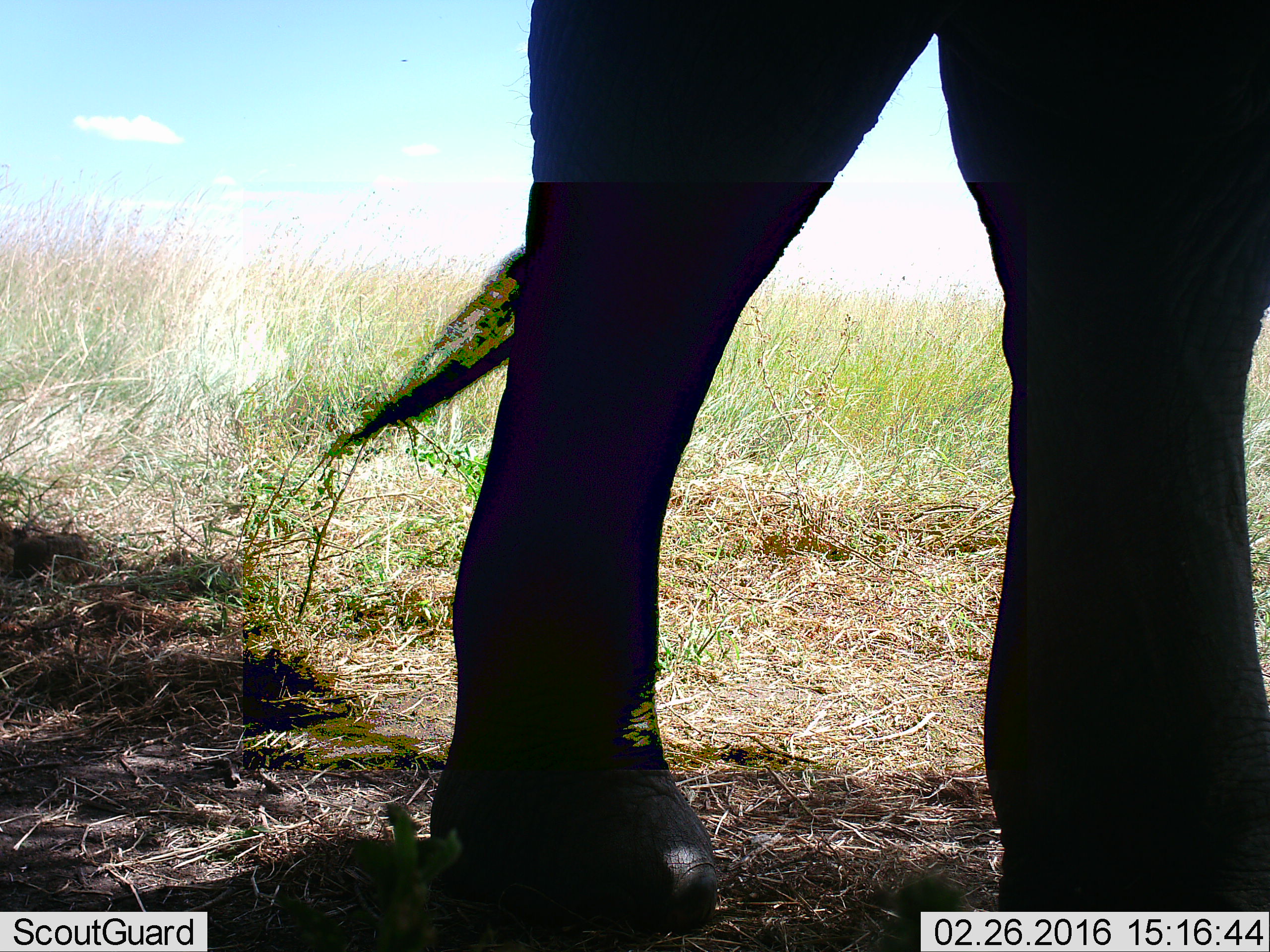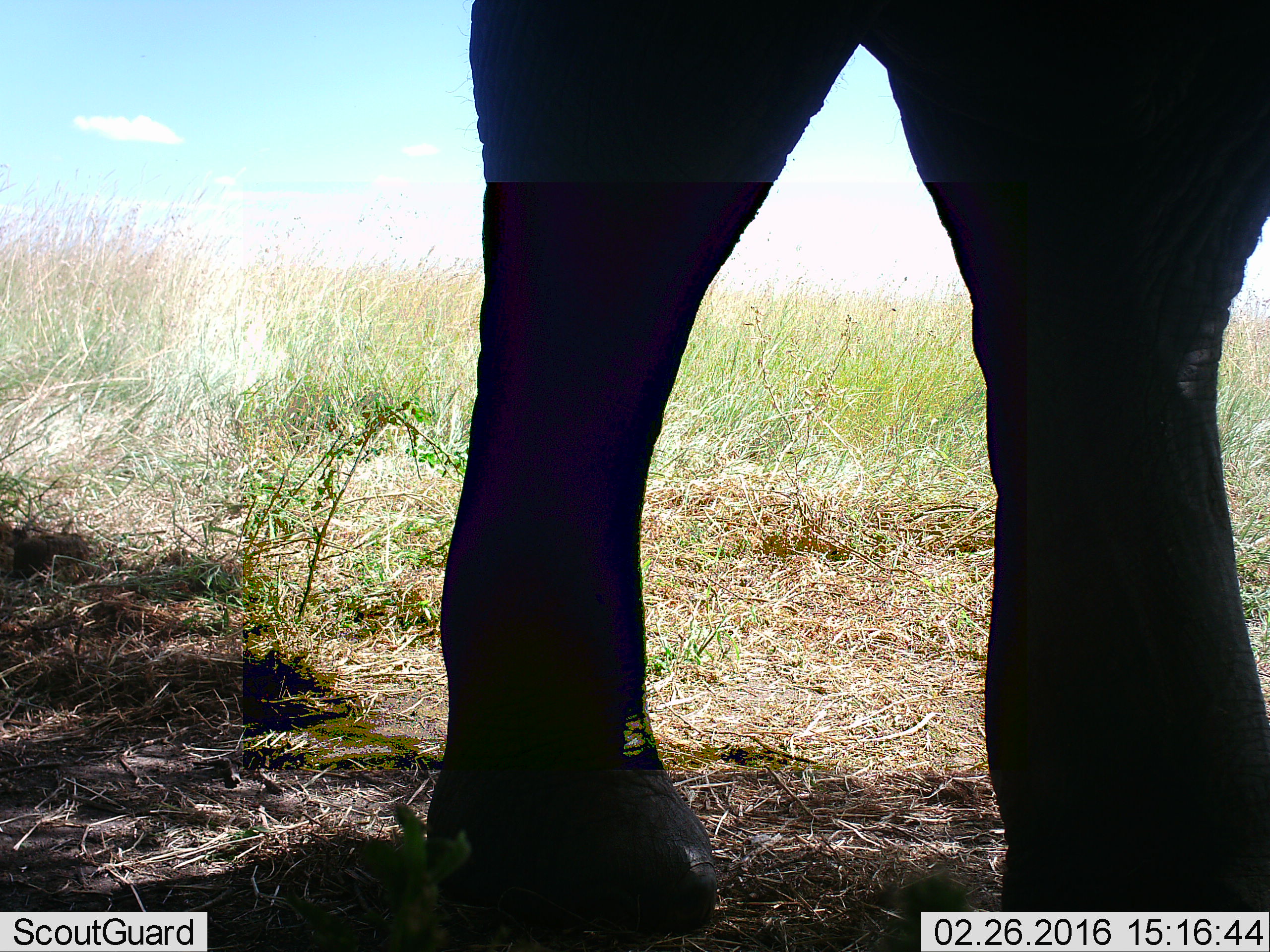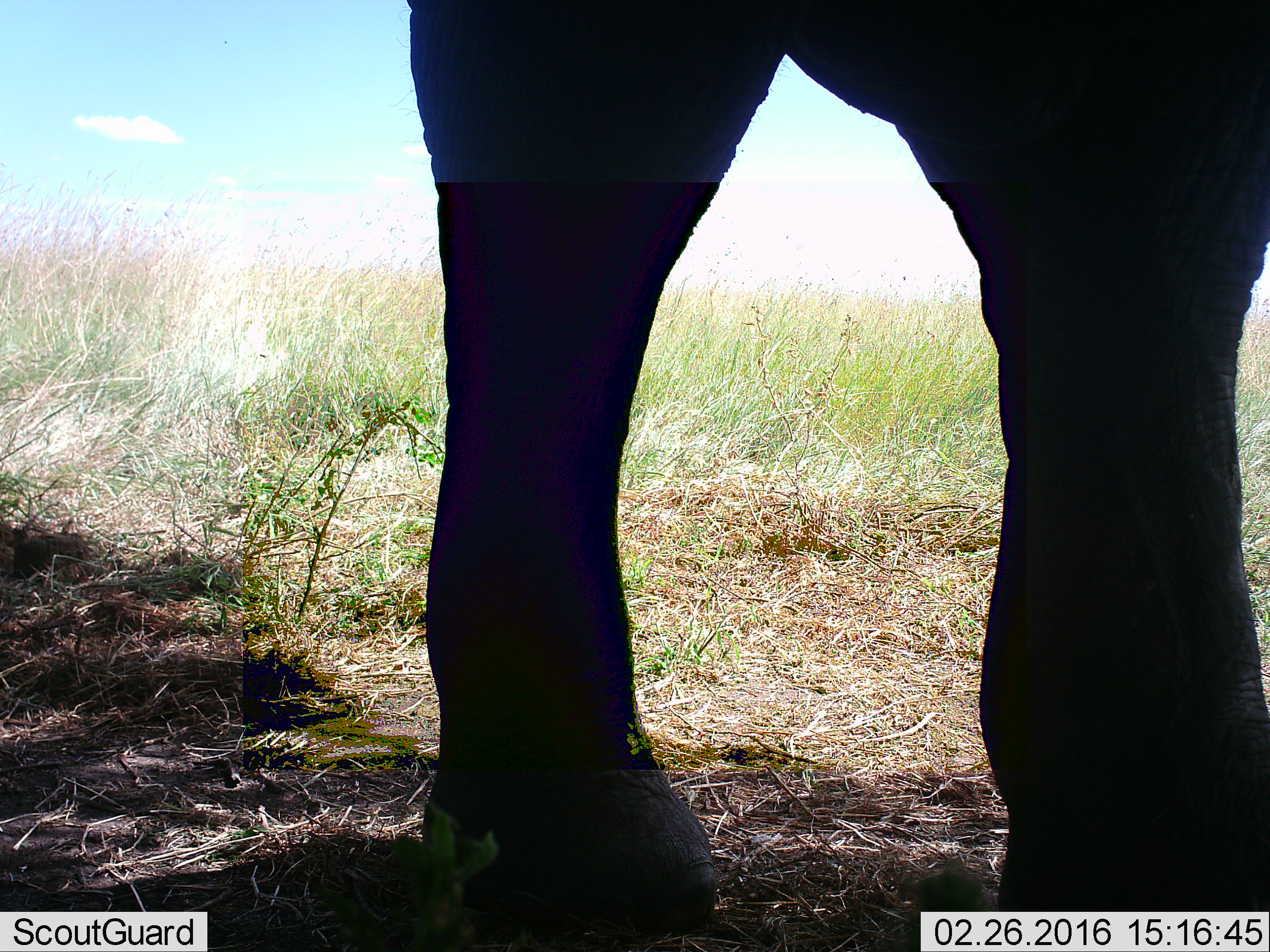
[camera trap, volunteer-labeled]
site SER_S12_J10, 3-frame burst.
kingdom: Animalia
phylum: Chordata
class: Mammalia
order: Proboscidea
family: Elephantidae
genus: Loxodonta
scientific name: Loxodonta africana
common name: african bush elephant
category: elephant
Elephant (african bush elephant) (Loxodonta africana), count 1. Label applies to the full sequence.